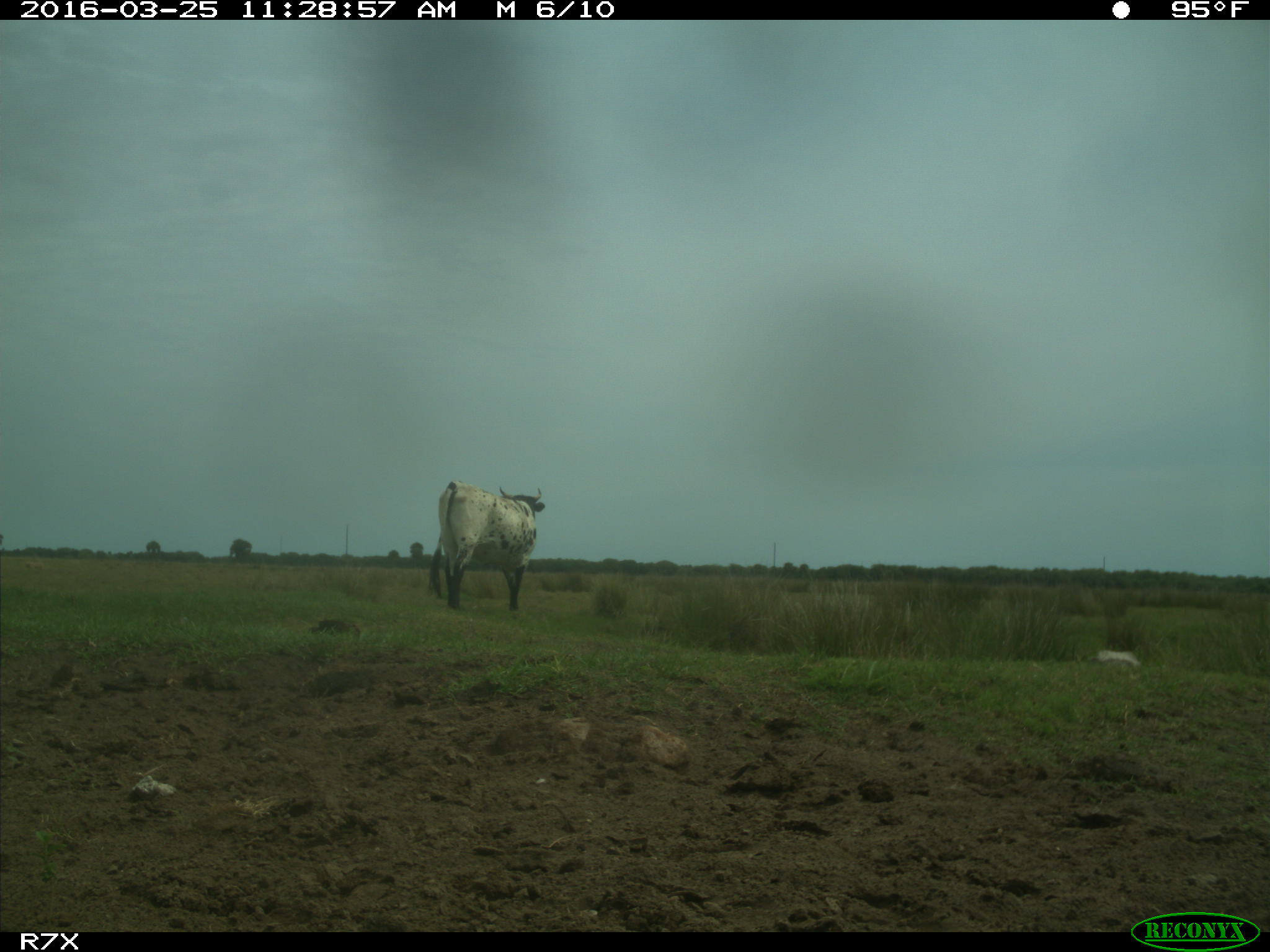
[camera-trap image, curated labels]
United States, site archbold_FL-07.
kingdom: Animalia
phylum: Chordata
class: Mammalia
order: Artiodactyla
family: Bovidae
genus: Bos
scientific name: Bos taurus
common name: domestic cow